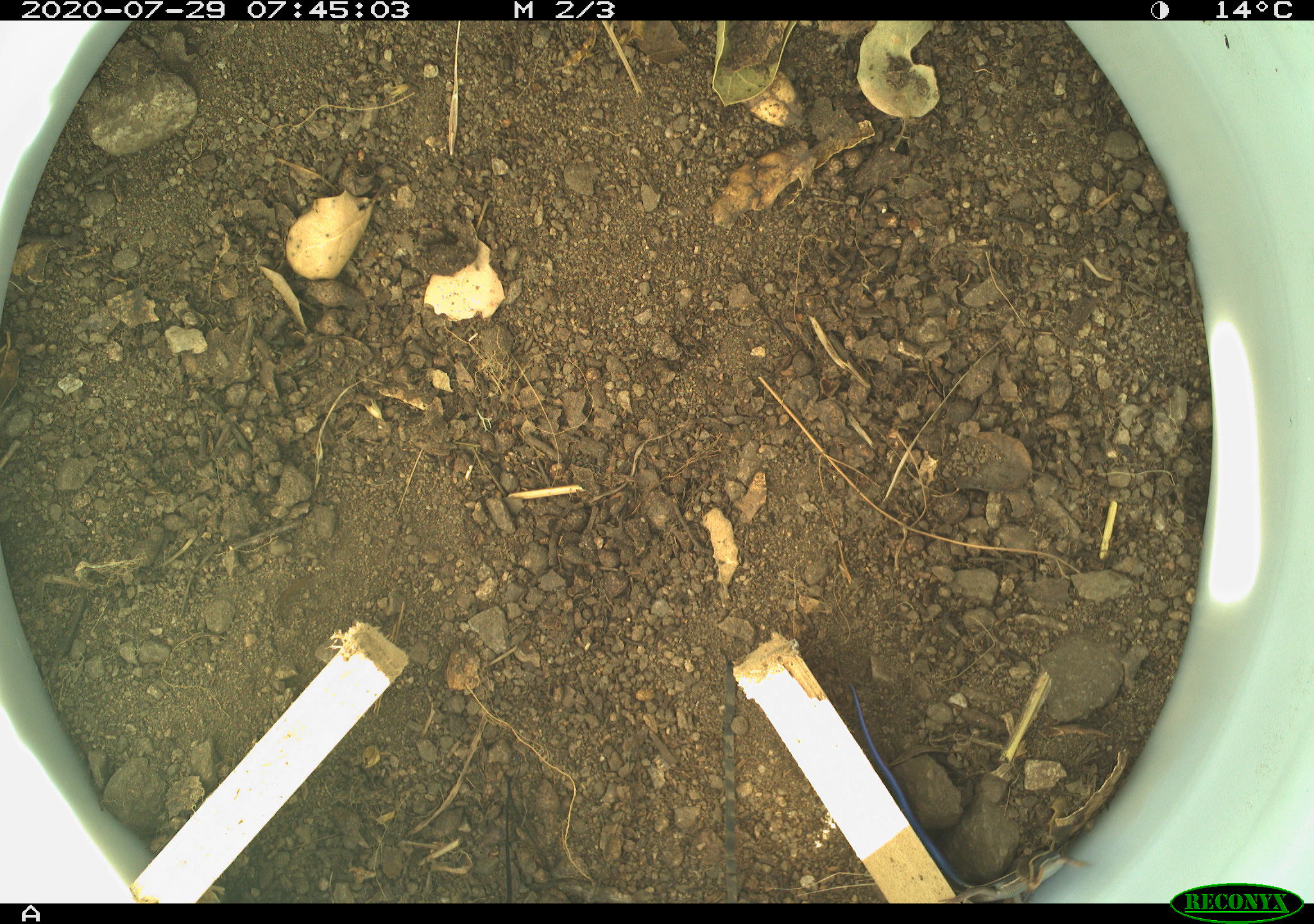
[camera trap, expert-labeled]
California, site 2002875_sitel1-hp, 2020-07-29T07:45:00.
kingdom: Animalia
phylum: Chordata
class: Reptilia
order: Squamata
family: Scincidae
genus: Plestiodon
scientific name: Plestiodon skiltonianus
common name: western skink